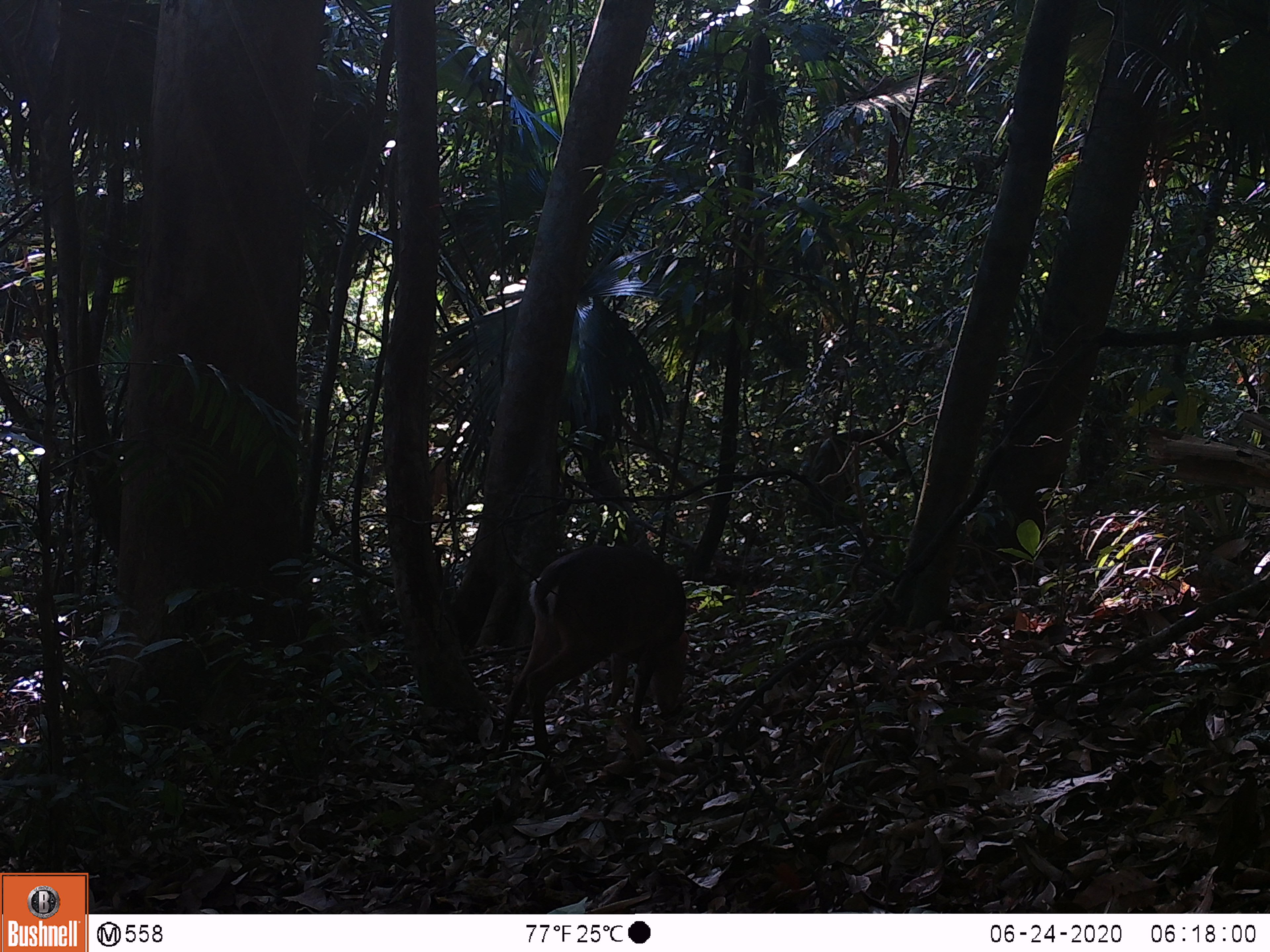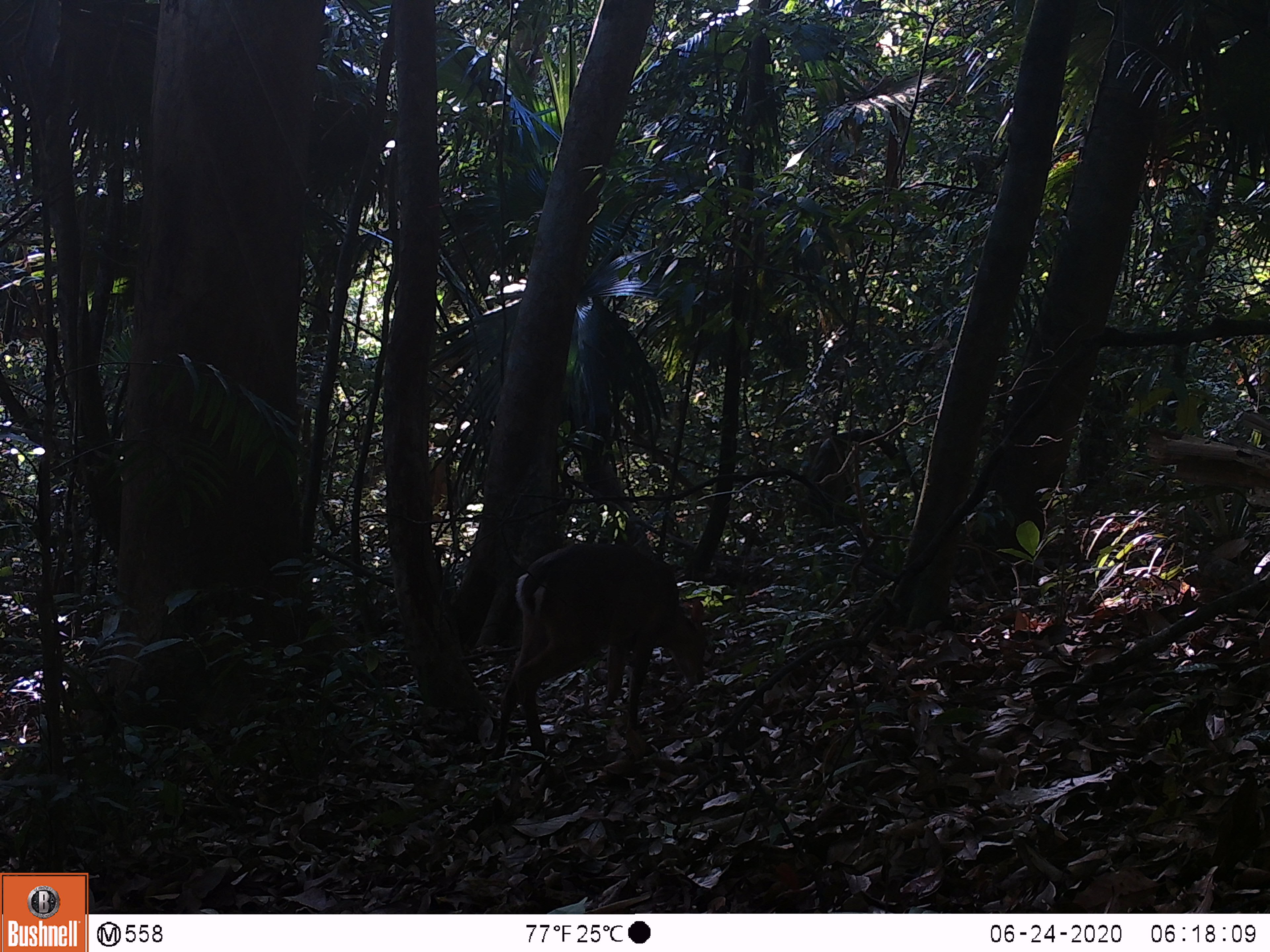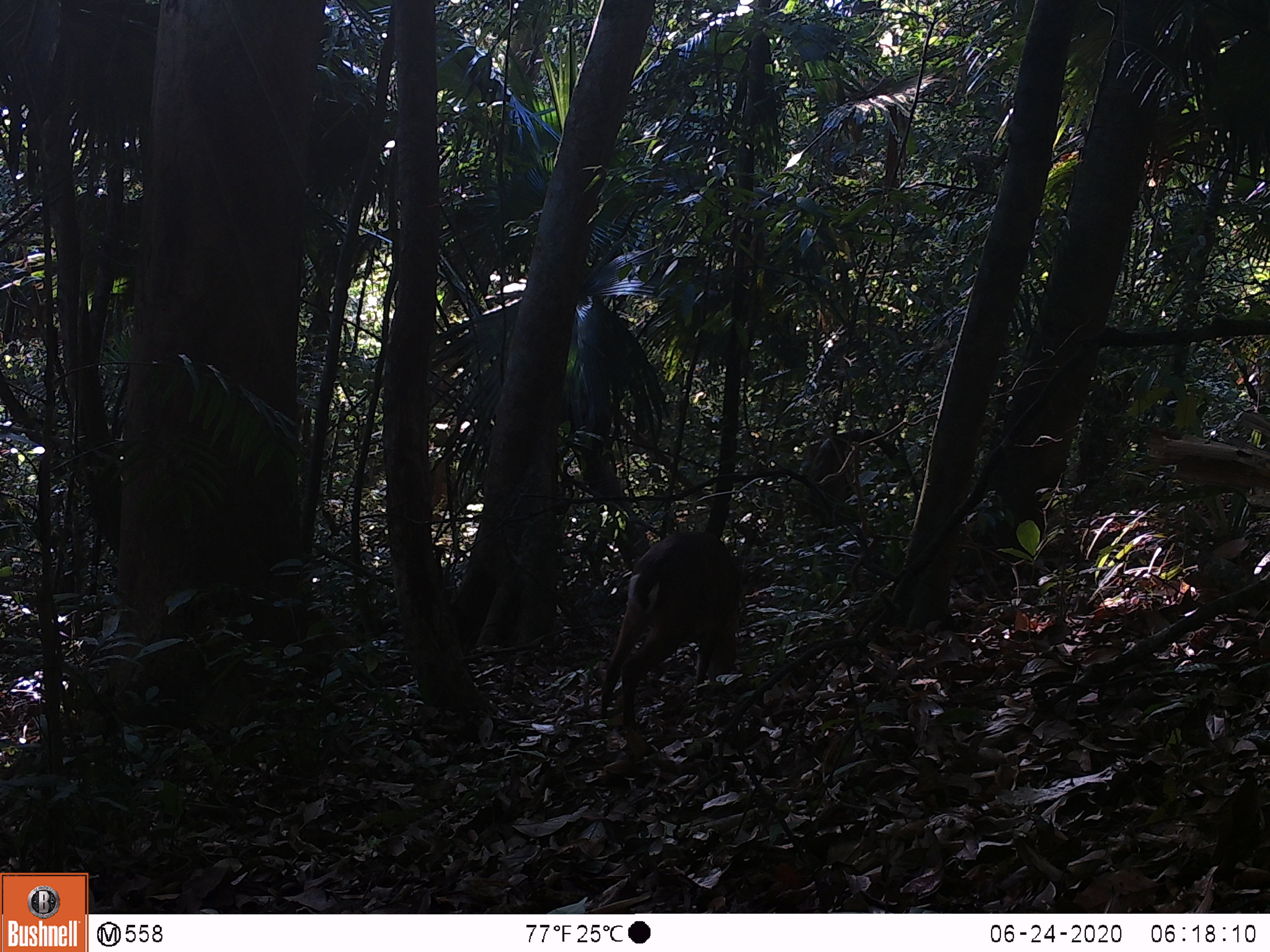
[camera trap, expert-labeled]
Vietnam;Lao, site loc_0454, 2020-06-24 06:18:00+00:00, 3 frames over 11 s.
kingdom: Animalia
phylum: Chordata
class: Mammalia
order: Artiodactyla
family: Cervidae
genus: Muntiacus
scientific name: Muntiacus vuquangensis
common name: large-antlered muntjac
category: large antlered muntjac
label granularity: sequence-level